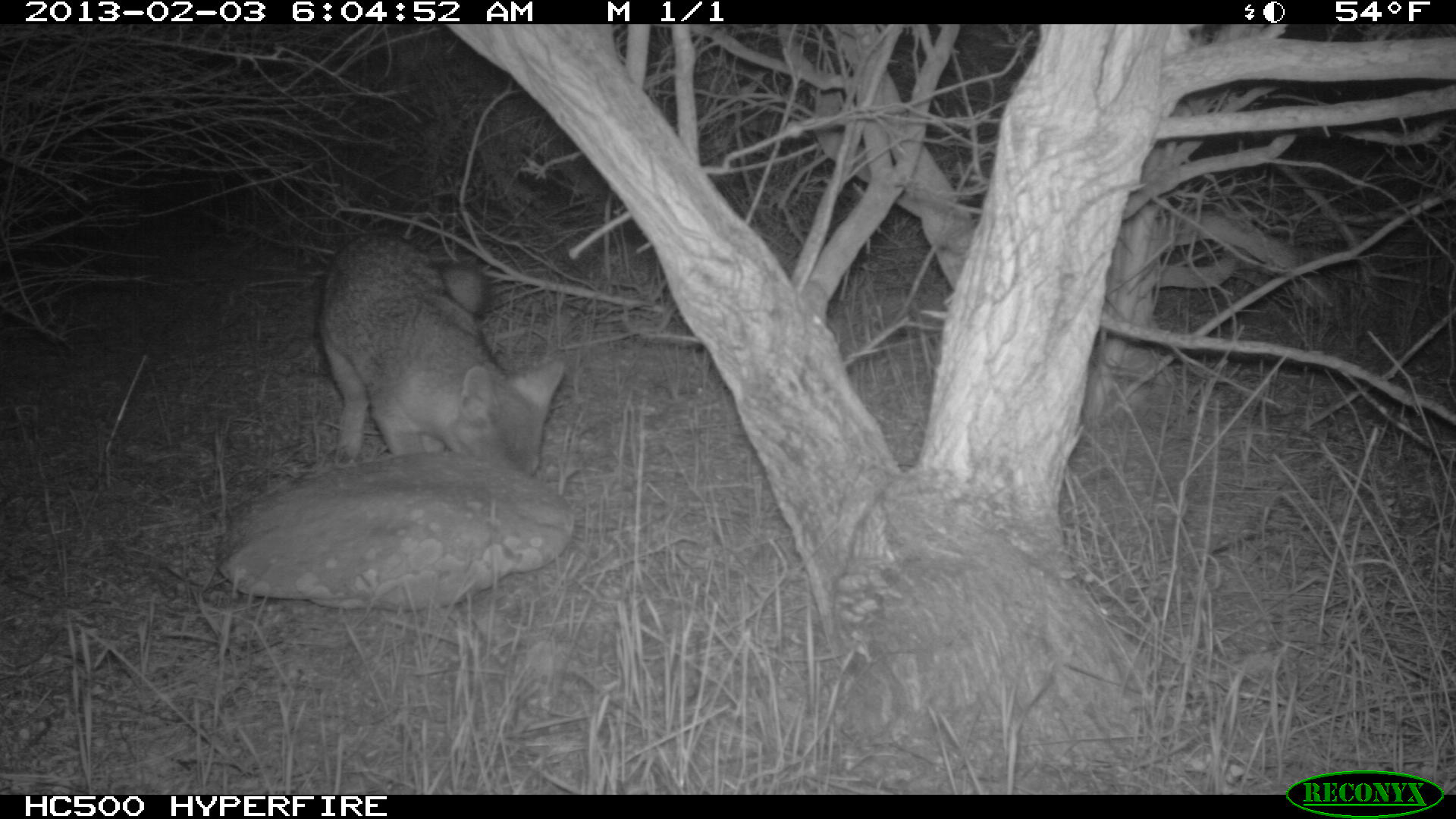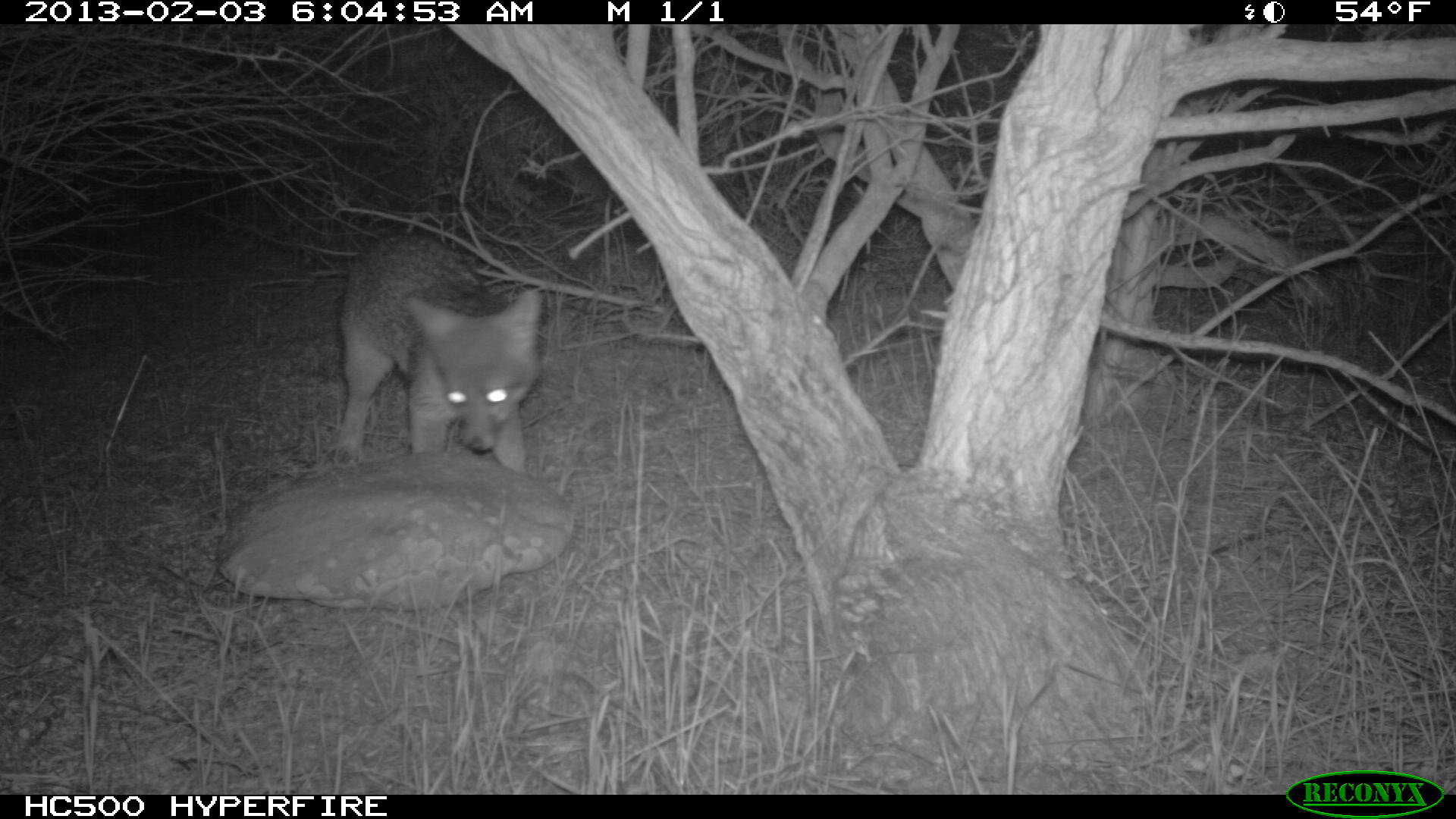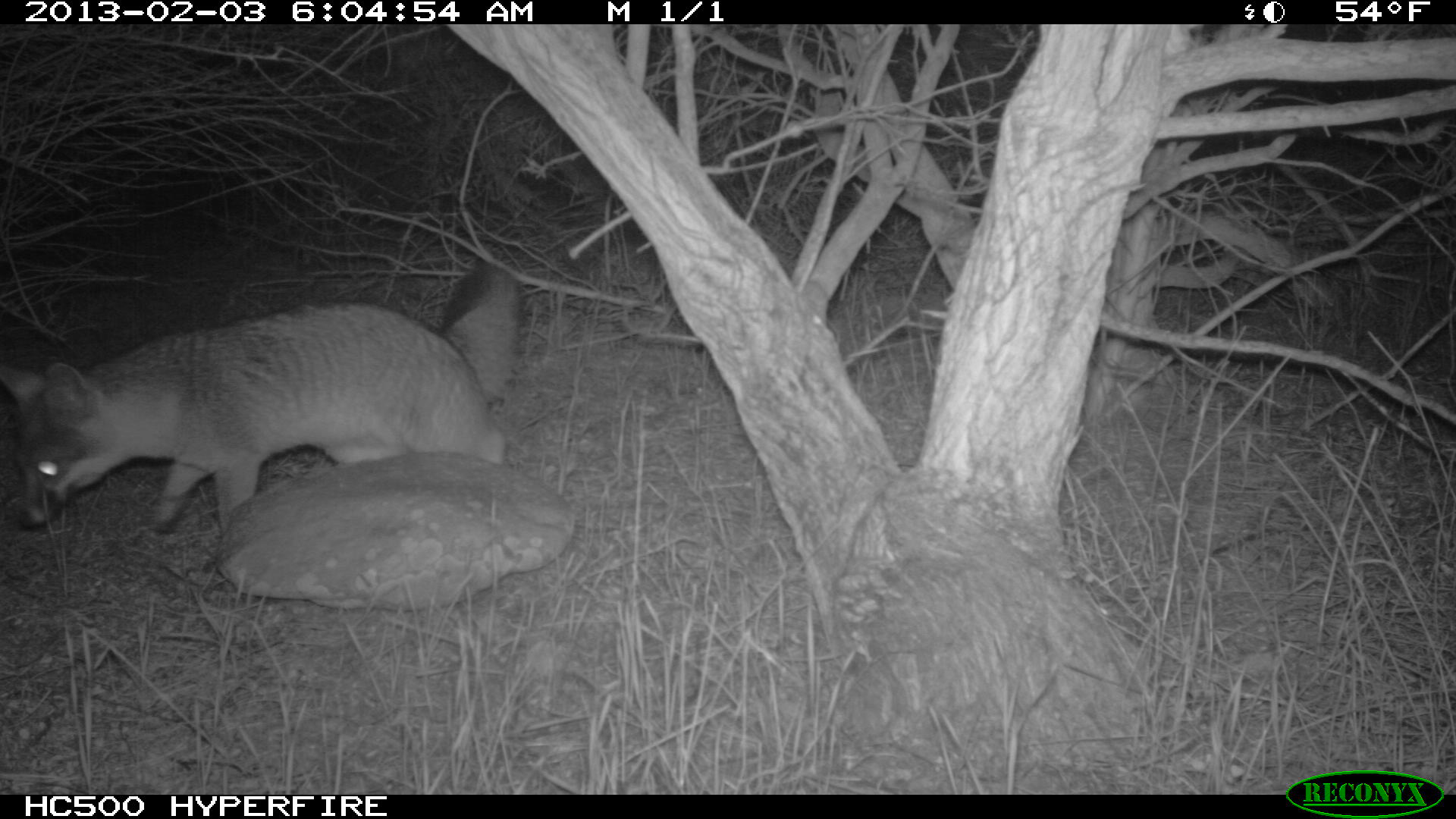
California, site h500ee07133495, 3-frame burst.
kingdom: Animalia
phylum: Chordata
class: Mammalia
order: Carnivora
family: Canidae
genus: Urocyon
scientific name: Urocyon littoralis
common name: island fox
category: fox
Fox (island fox) (Urocyon littoralis).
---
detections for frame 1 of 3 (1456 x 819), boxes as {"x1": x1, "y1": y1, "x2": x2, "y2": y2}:
fox: {"x1": 317, "y1": 231, "x2": 564, "y2": 478}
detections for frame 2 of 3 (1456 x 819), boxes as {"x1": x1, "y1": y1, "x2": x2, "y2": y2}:
fox: {"x1": 332, "y1": 234, "x2": 541, "y2": 474}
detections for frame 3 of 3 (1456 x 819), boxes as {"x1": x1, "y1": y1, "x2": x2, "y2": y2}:
fox: {"x1": 0, "y1": 265, "x2": 522, "y2": 538}